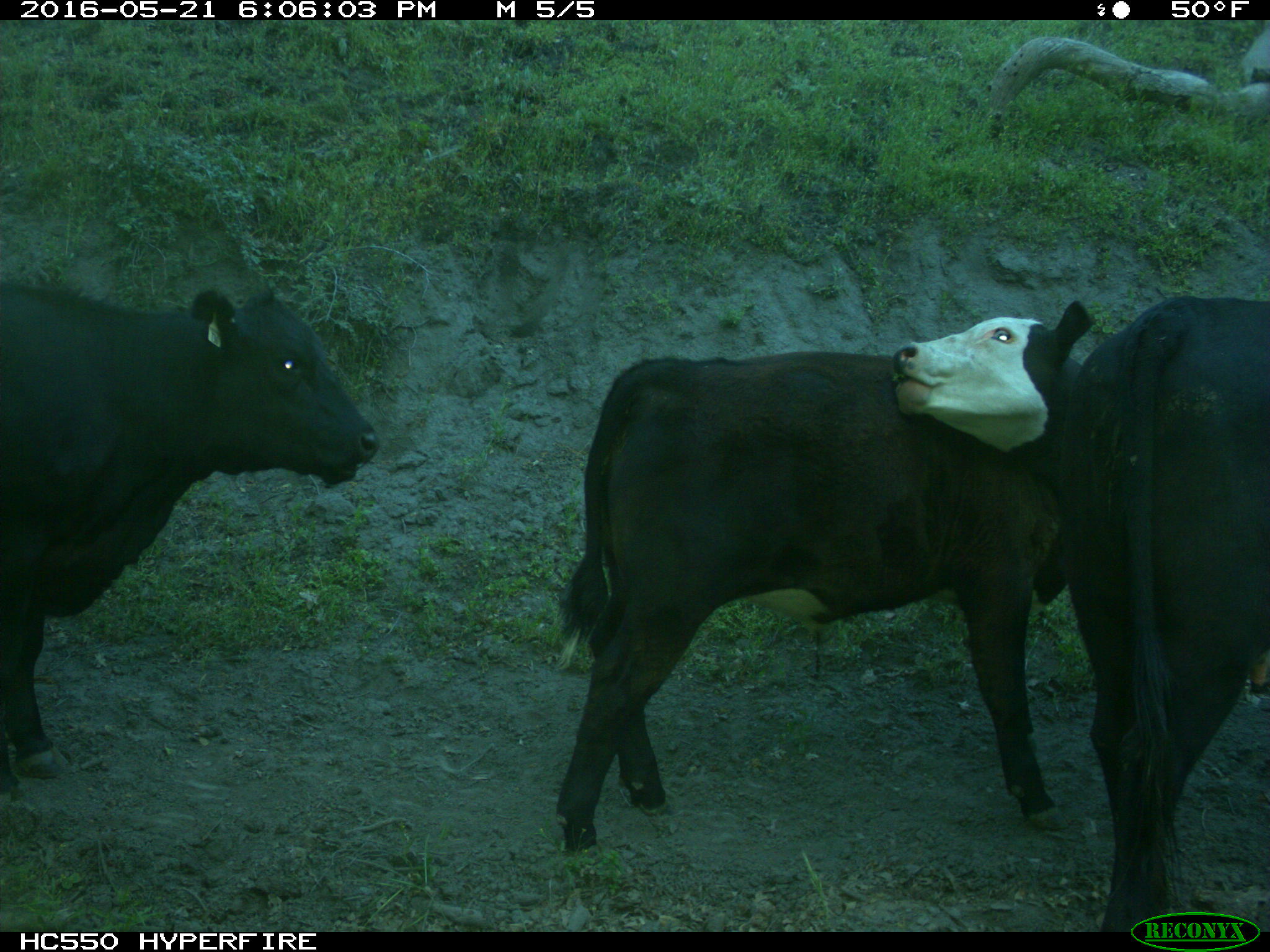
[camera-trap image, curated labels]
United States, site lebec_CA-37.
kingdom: Animalia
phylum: Chordata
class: Mammalia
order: Artiodactyla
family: Bovidae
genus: Bos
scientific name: Bos taurus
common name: domestic cow